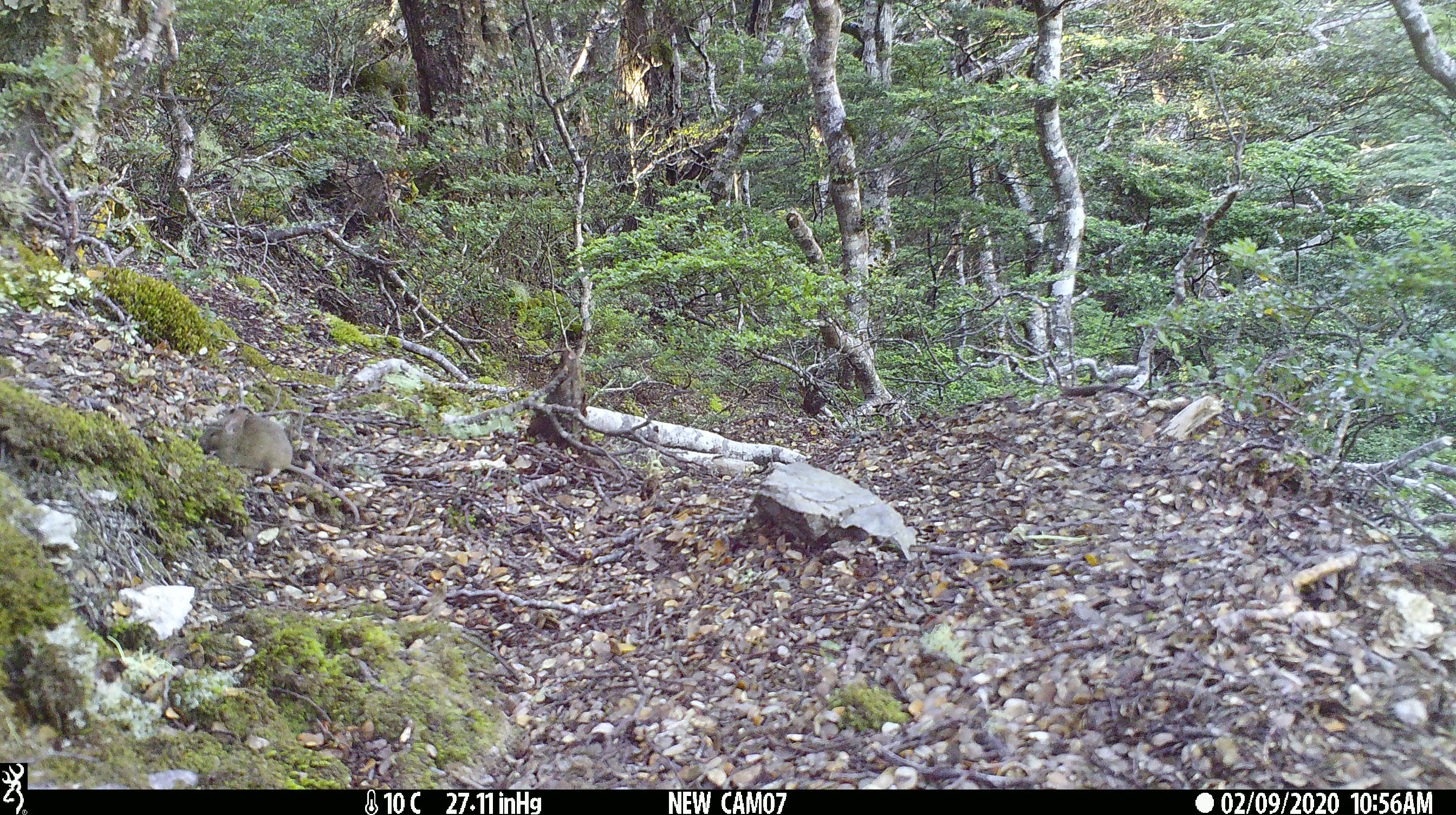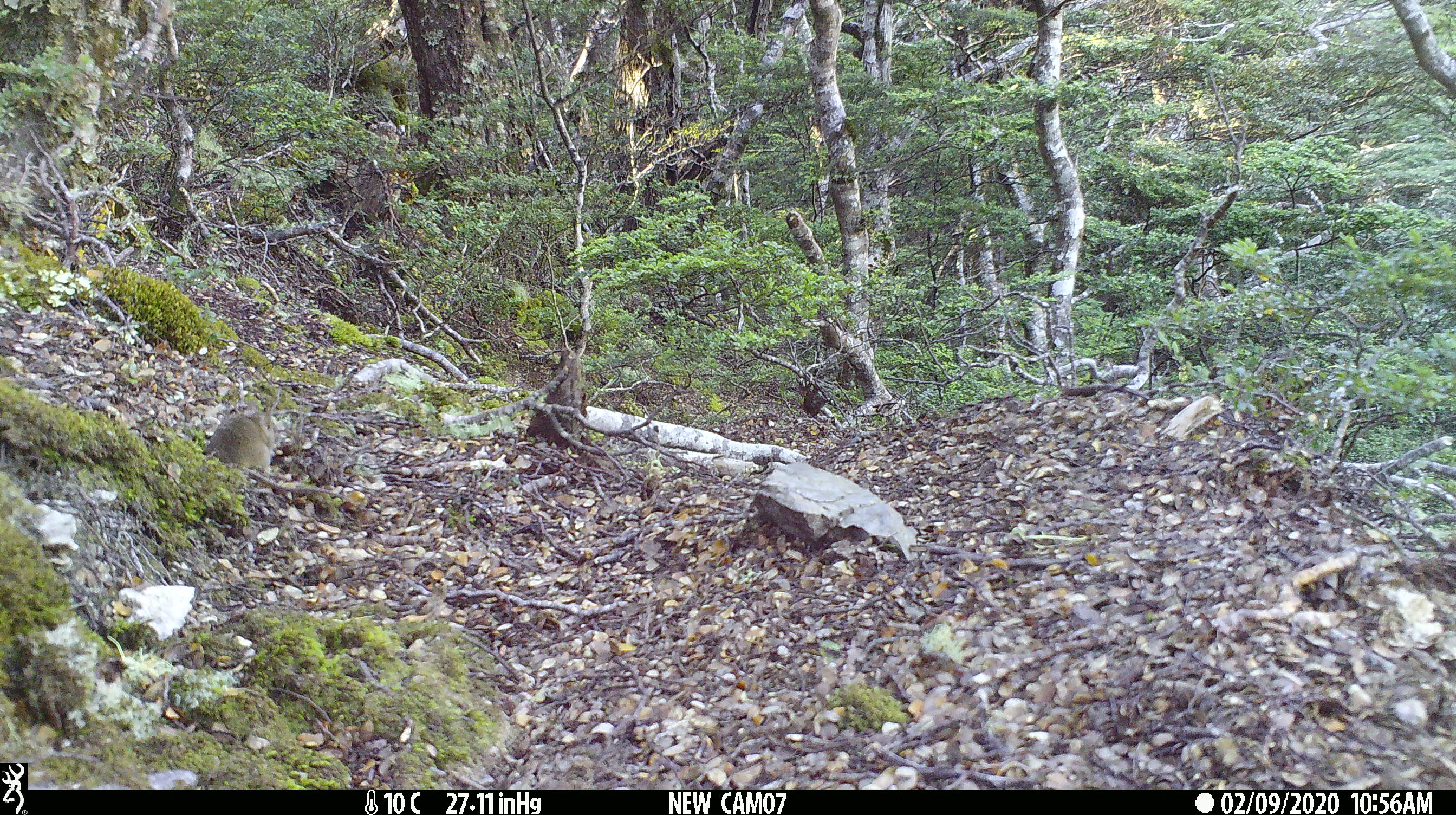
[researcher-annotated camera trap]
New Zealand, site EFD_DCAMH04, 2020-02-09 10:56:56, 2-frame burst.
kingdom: Animalia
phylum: Chordata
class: Mammalia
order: Rodentia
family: Muridae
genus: Mus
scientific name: Mus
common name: mouse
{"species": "mouse (Mus)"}